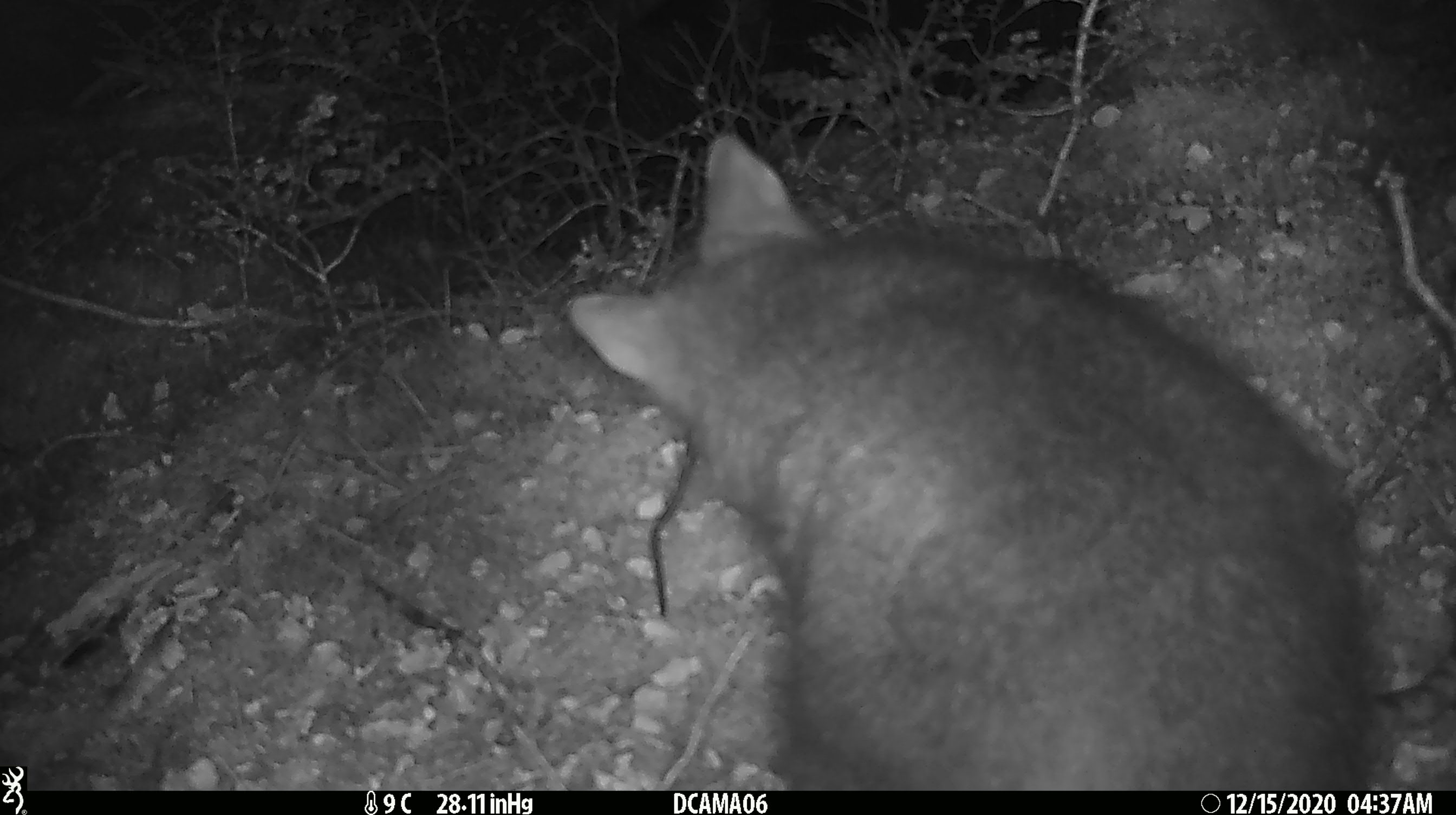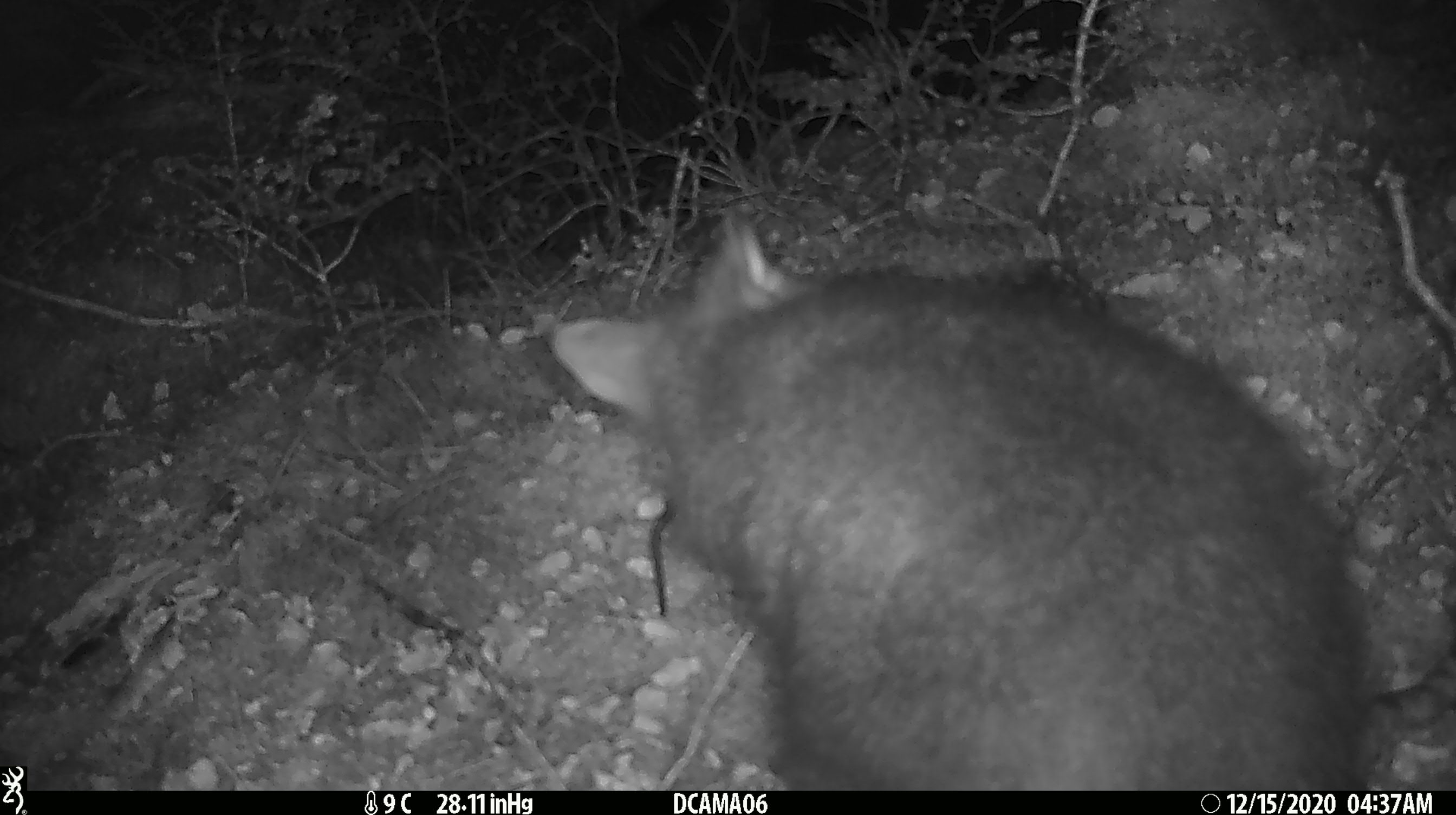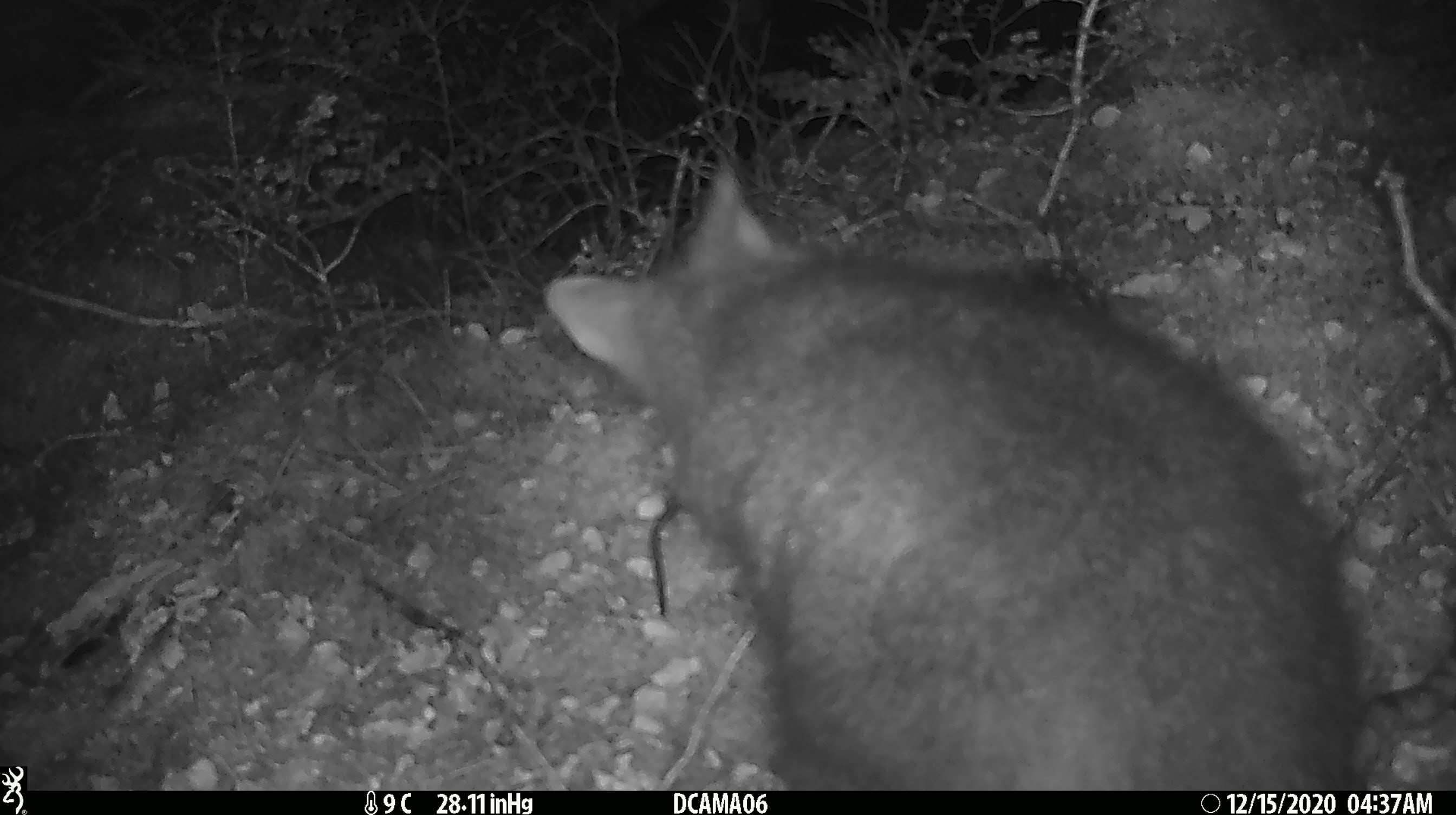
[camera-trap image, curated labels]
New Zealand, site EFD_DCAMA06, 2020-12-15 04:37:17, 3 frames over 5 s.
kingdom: Animalia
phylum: Chordata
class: Mammalia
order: Diprotodontia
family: Phalangeridae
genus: Trichosurus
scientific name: Trichosurus vulpecula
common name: common brushtail possum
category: possum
Possum (common brushtail possum) (Trichosurus vulpecula).